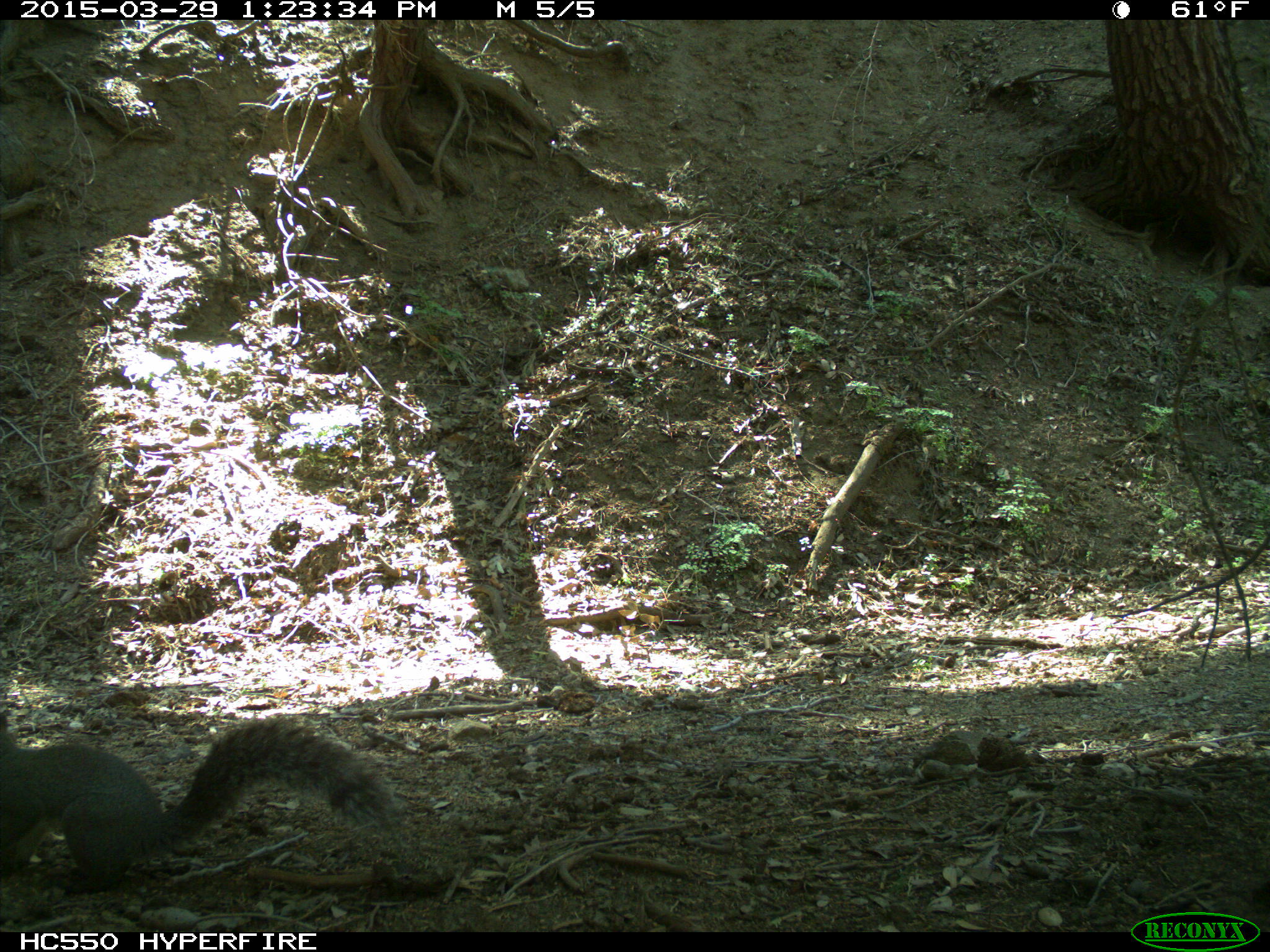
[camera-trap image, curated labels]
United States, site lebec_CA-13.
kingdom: Animalia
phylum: Chordata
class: Mammalia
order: Rodentia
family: Sciuridae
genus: Sciurus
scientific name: Sciurus carolinensis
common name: eastern gray squirrel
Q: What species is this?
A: Sciurus carolinensis (eastern gray squirrel).